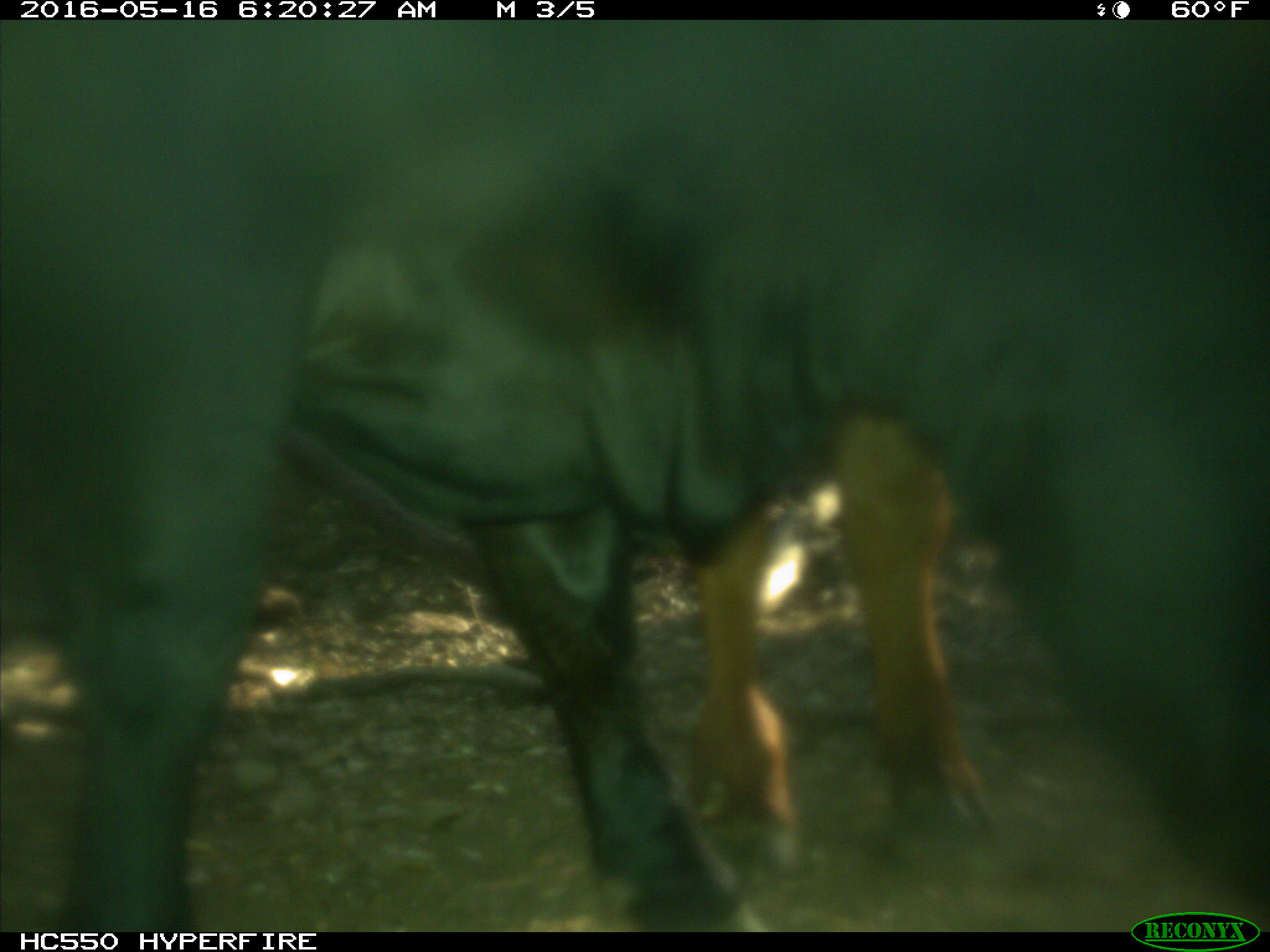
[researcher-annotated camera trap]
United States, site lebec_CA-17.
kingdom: Animalia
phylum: Chordata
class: Mammalia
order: Artiodactyla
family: Bovidae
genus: Bos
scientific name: Bos taurus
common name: domestic cow